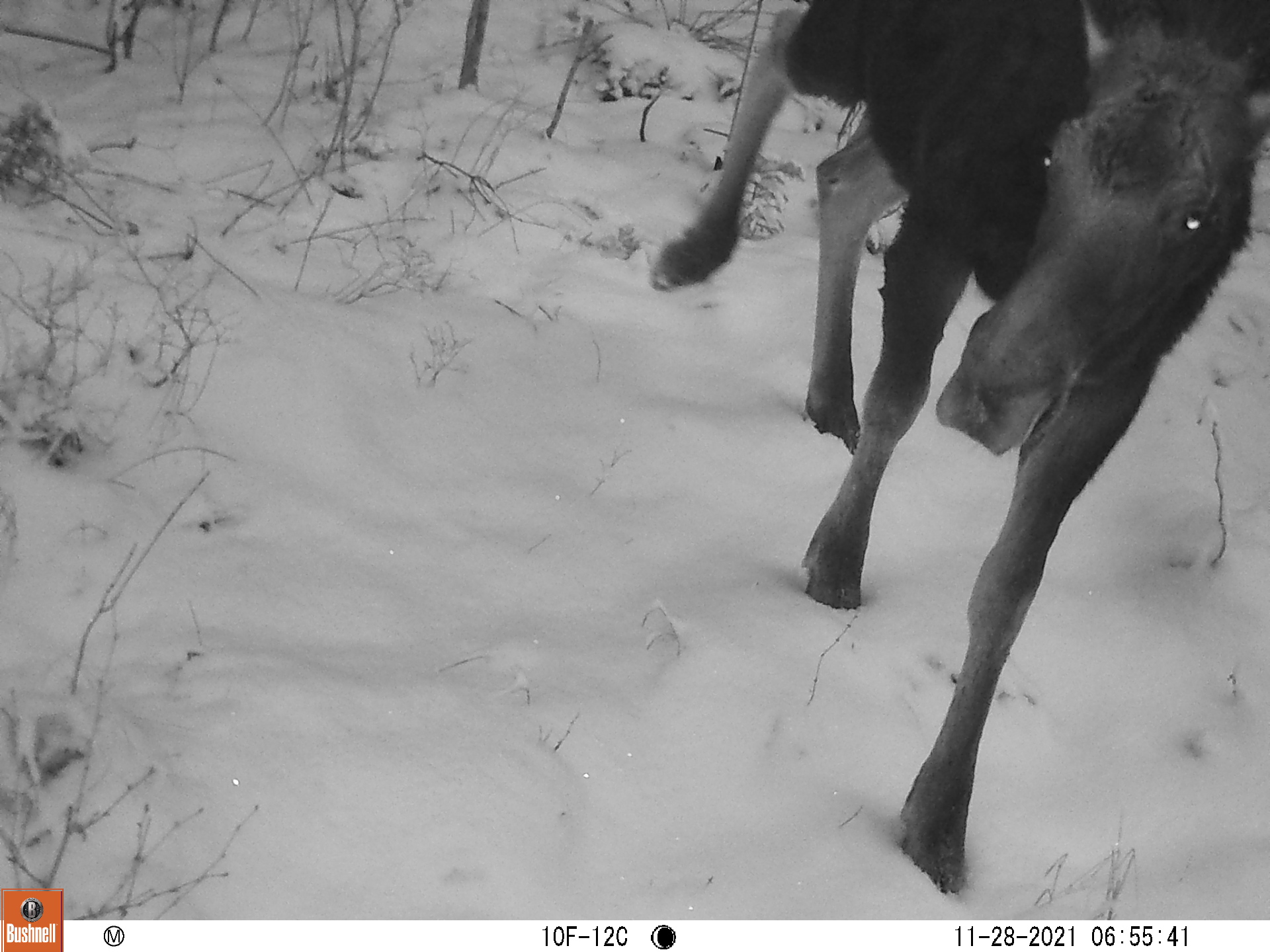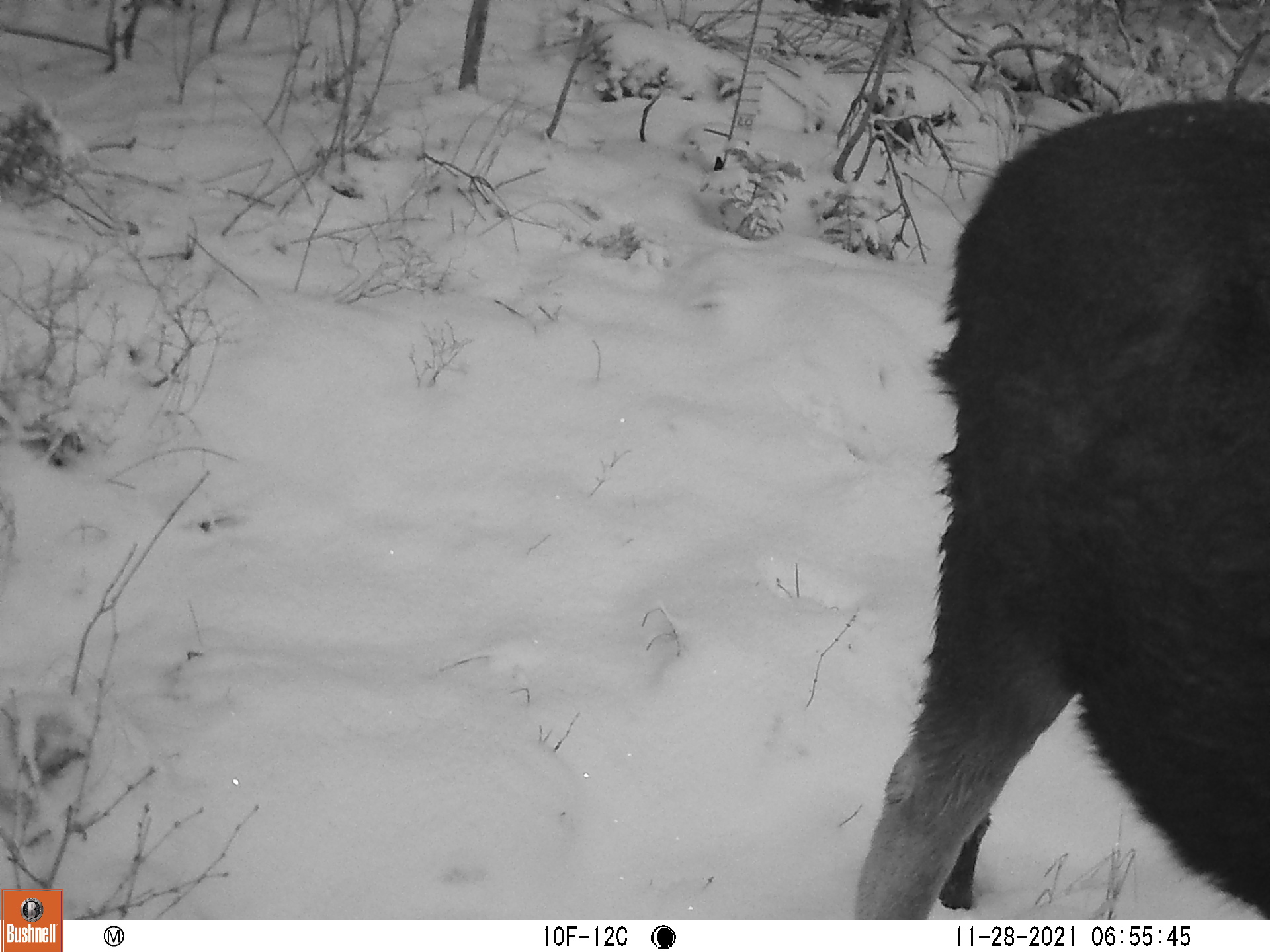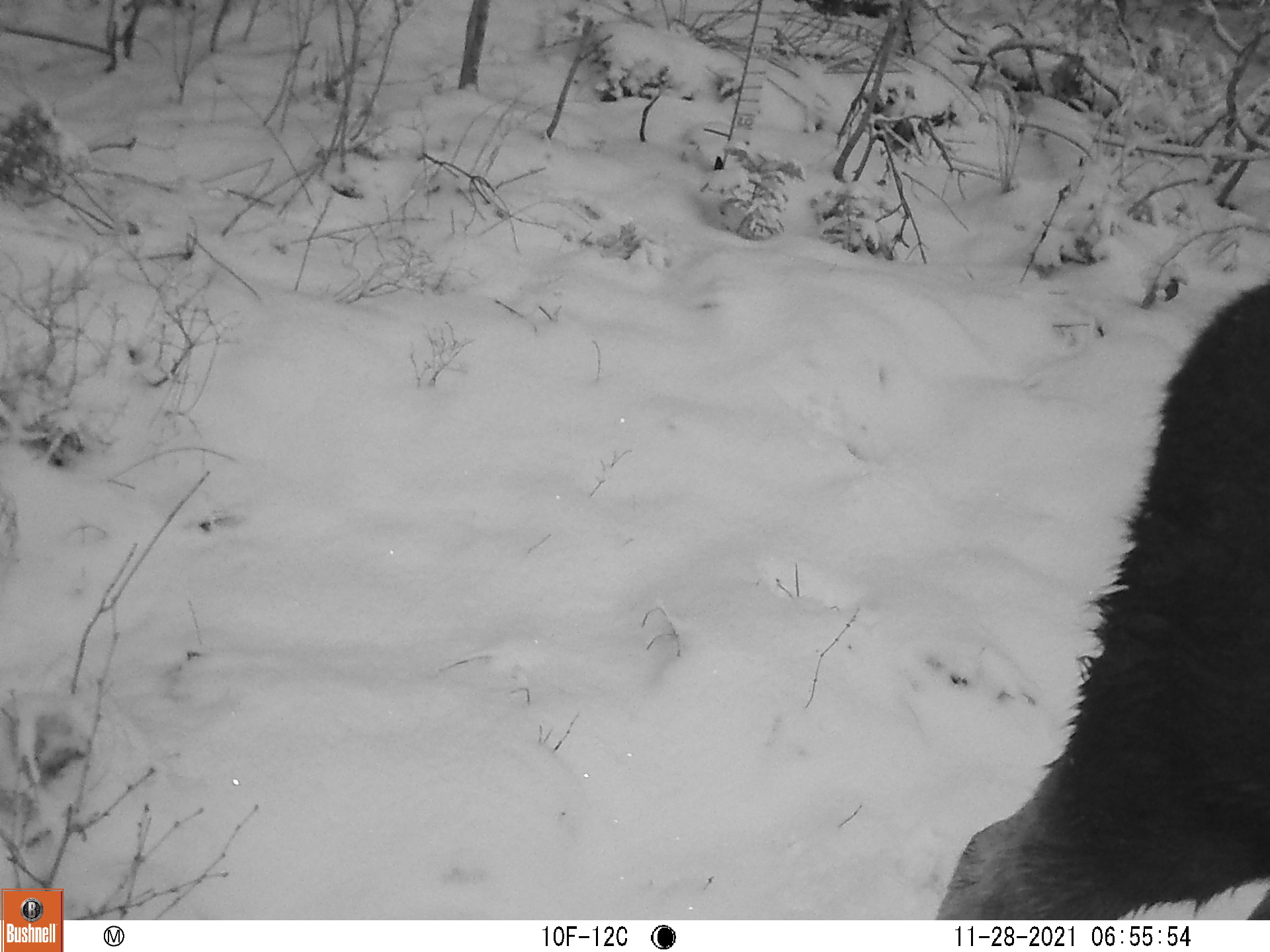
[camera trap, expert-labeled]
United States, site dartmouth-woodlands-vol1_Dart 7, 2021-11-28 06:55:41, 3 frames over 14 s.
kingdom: Animalia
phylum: Chordata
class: Mammalia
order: Artiodactyla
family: Cervidae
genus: Alces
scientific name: Alces alces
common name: moose